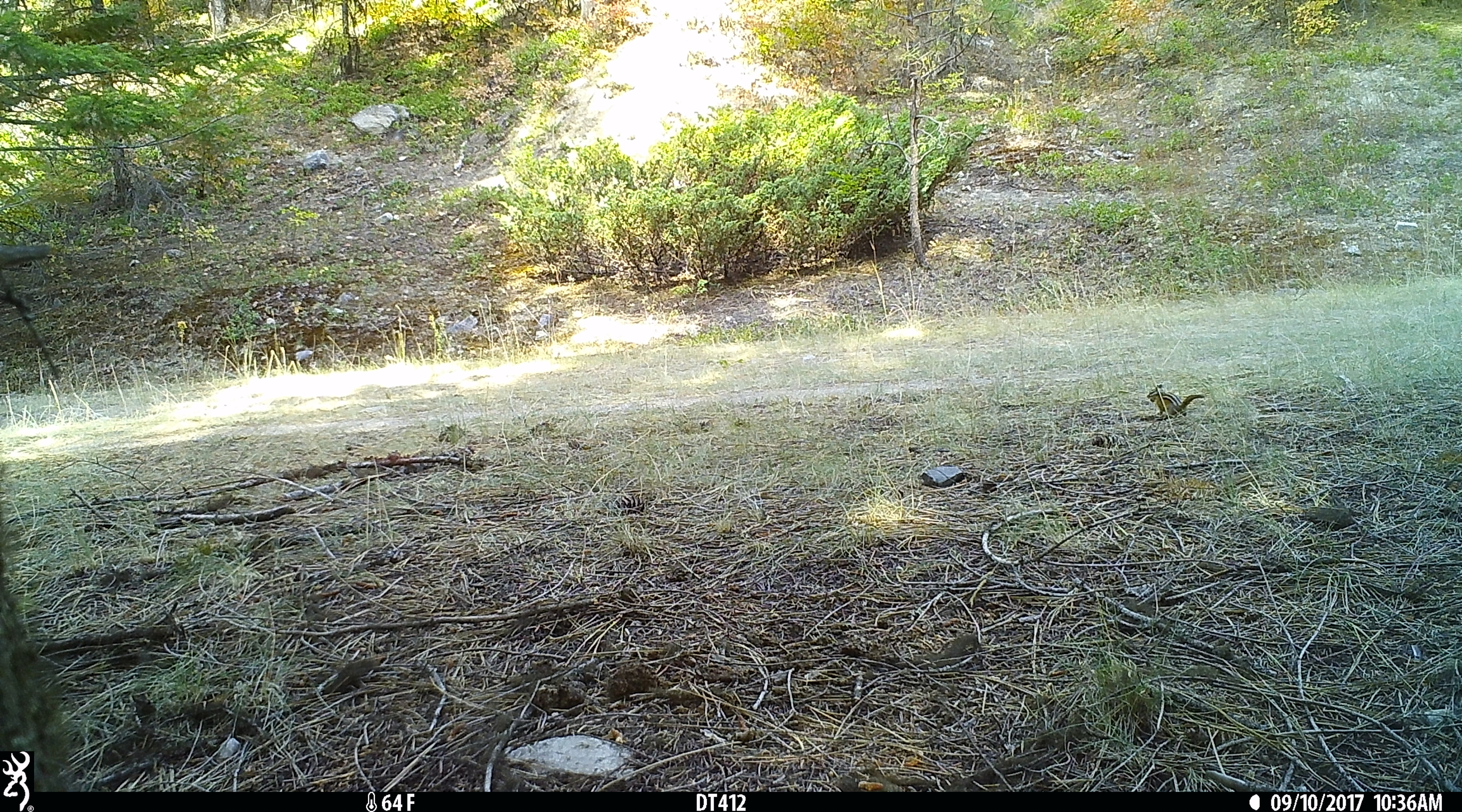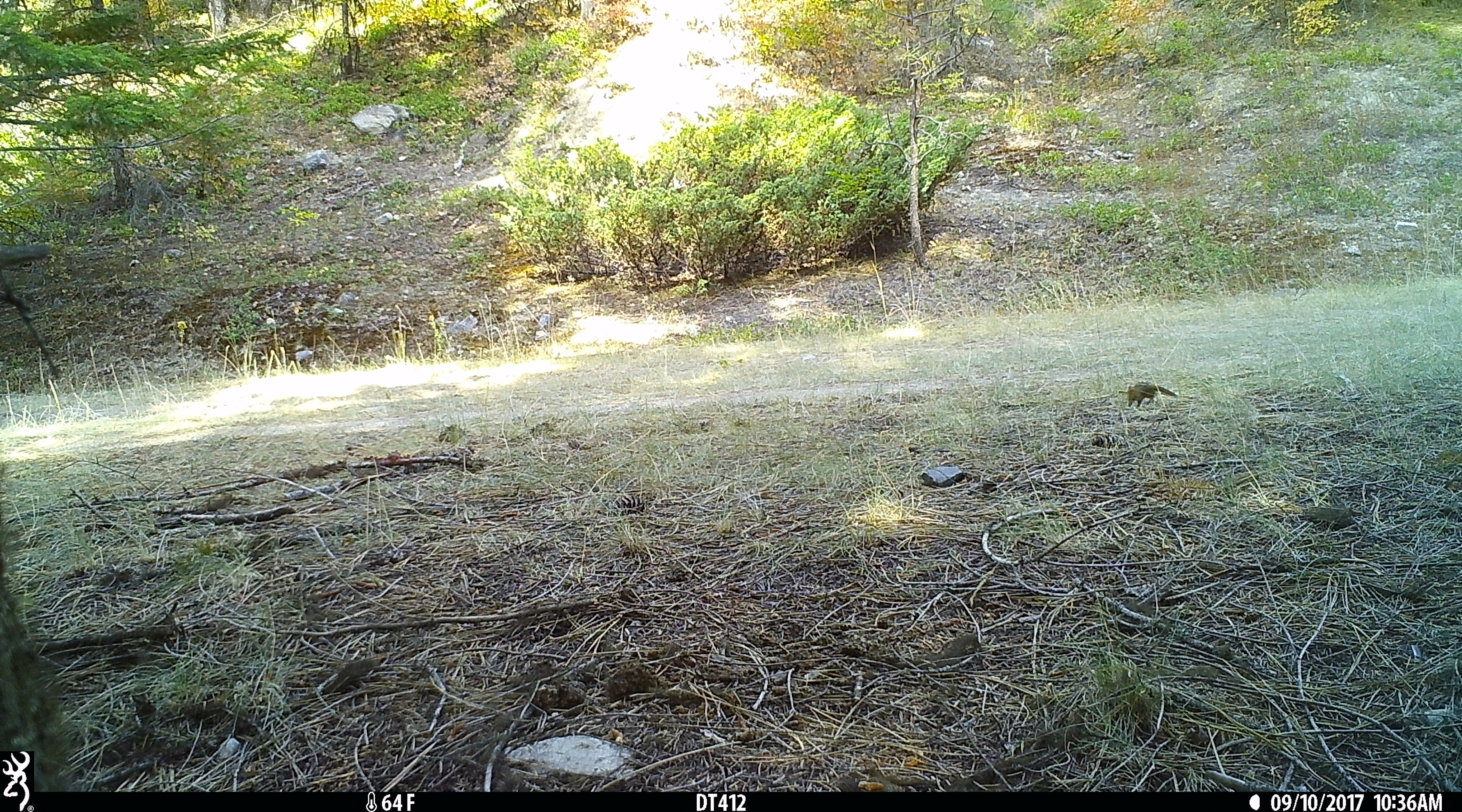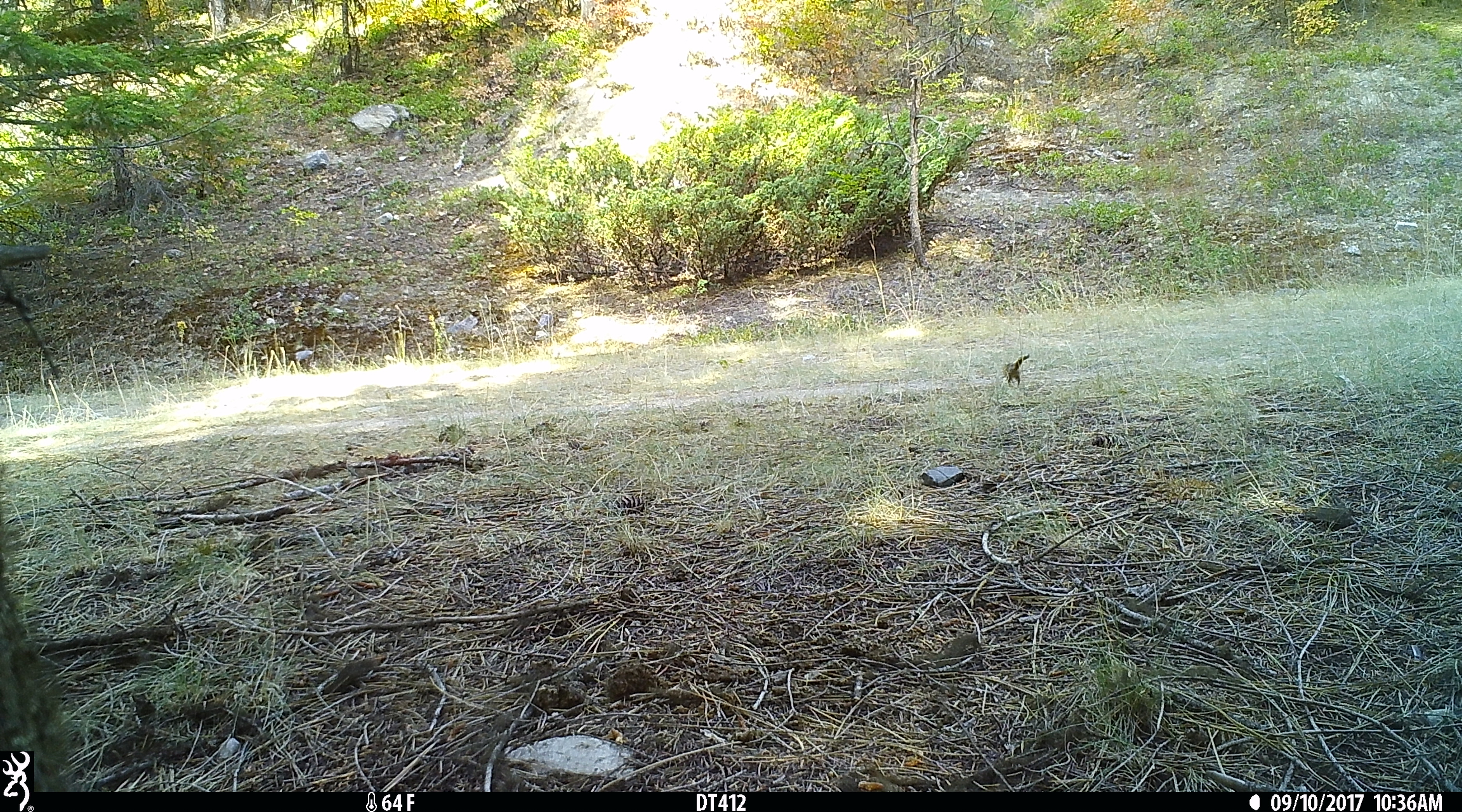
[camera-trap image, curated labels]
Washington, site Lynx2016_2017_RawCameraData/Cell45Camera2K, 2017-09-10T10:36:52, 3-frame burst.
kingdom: Animalia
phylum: Chordata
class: Mammalia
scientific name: Mammalia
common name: small mammal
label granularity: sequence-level